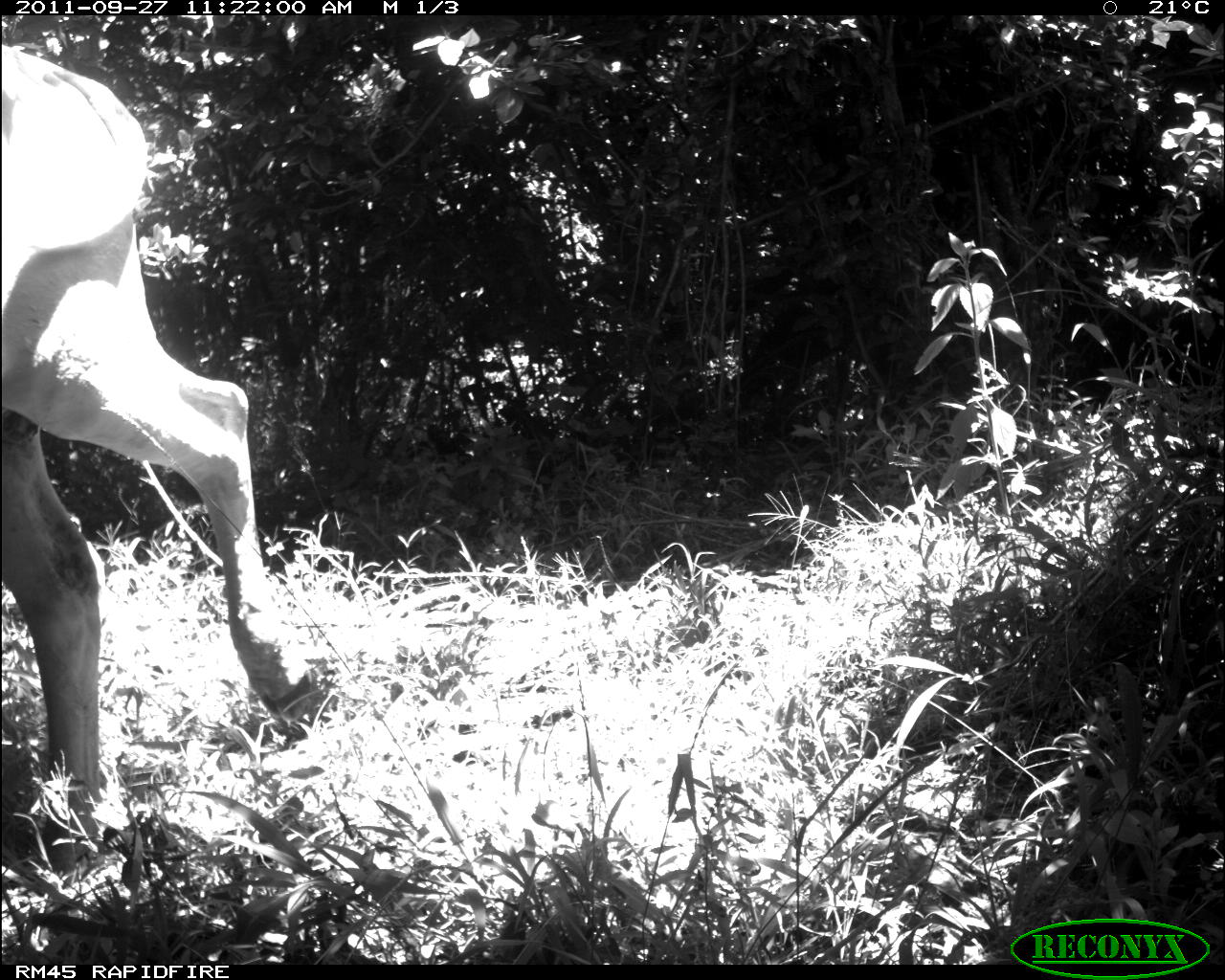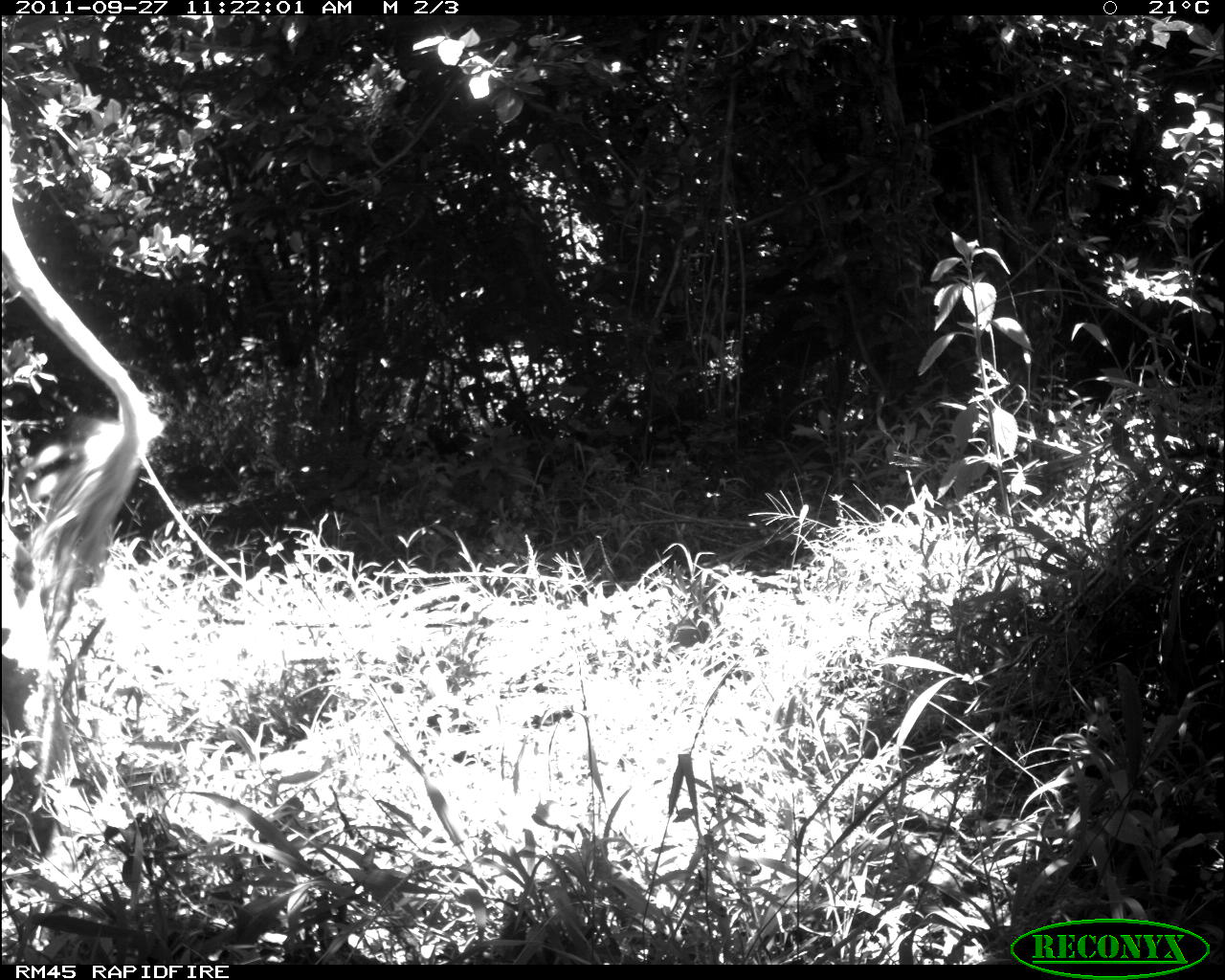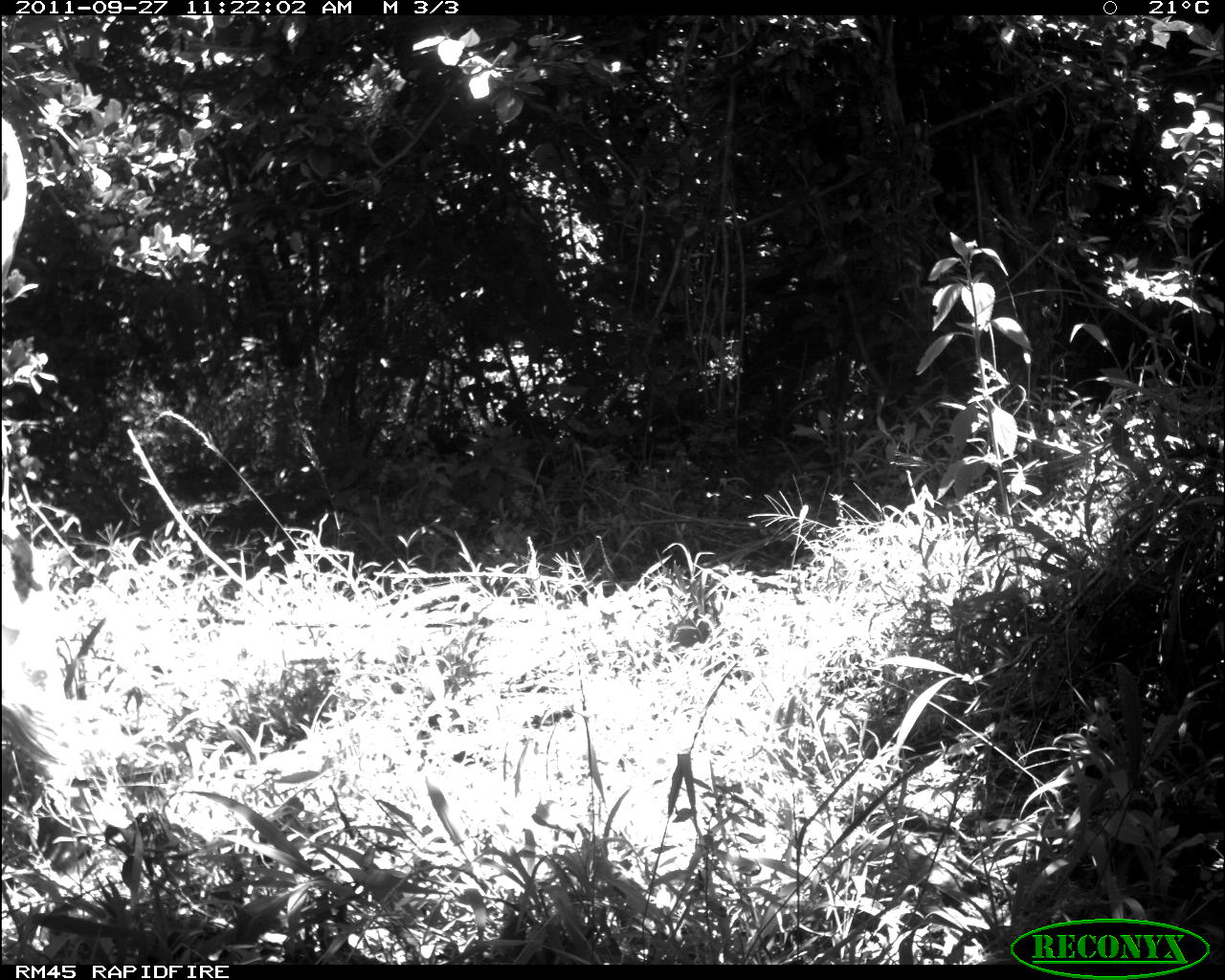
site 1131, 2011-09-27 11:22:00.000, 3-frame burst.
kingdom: Animalia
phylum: Chordata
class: Mammalia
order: Artiodactyla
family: Bovidae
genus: Bos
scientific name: Bos taurus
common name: domestic cattle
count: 1